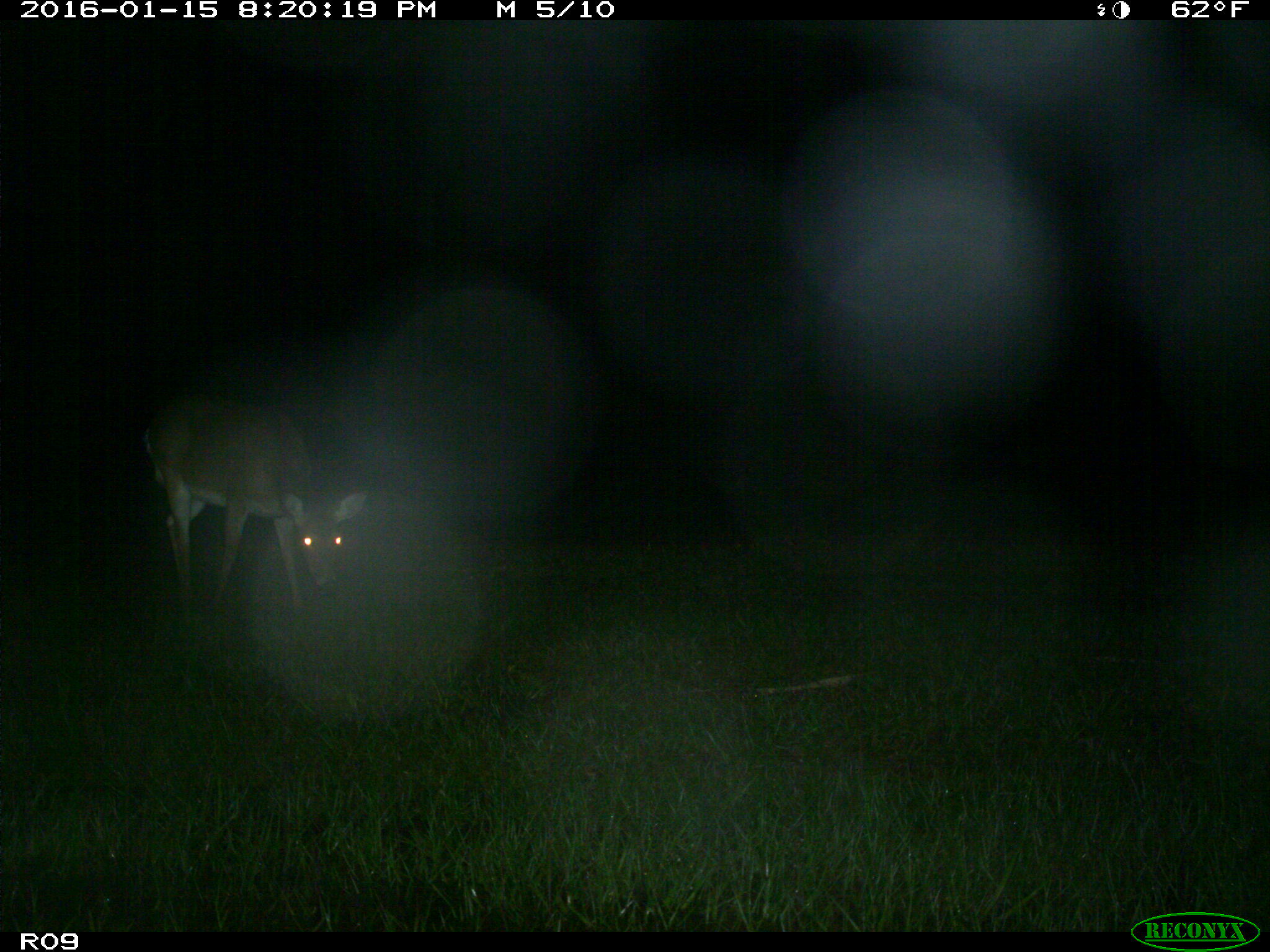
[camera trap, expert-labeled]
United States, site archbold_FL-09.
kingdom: Animalia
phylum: Chordata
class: Mammalia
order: Artiodactyla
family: Cervidae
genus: Odocoileus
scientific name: Odocoileus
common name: deer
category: unidentified deer